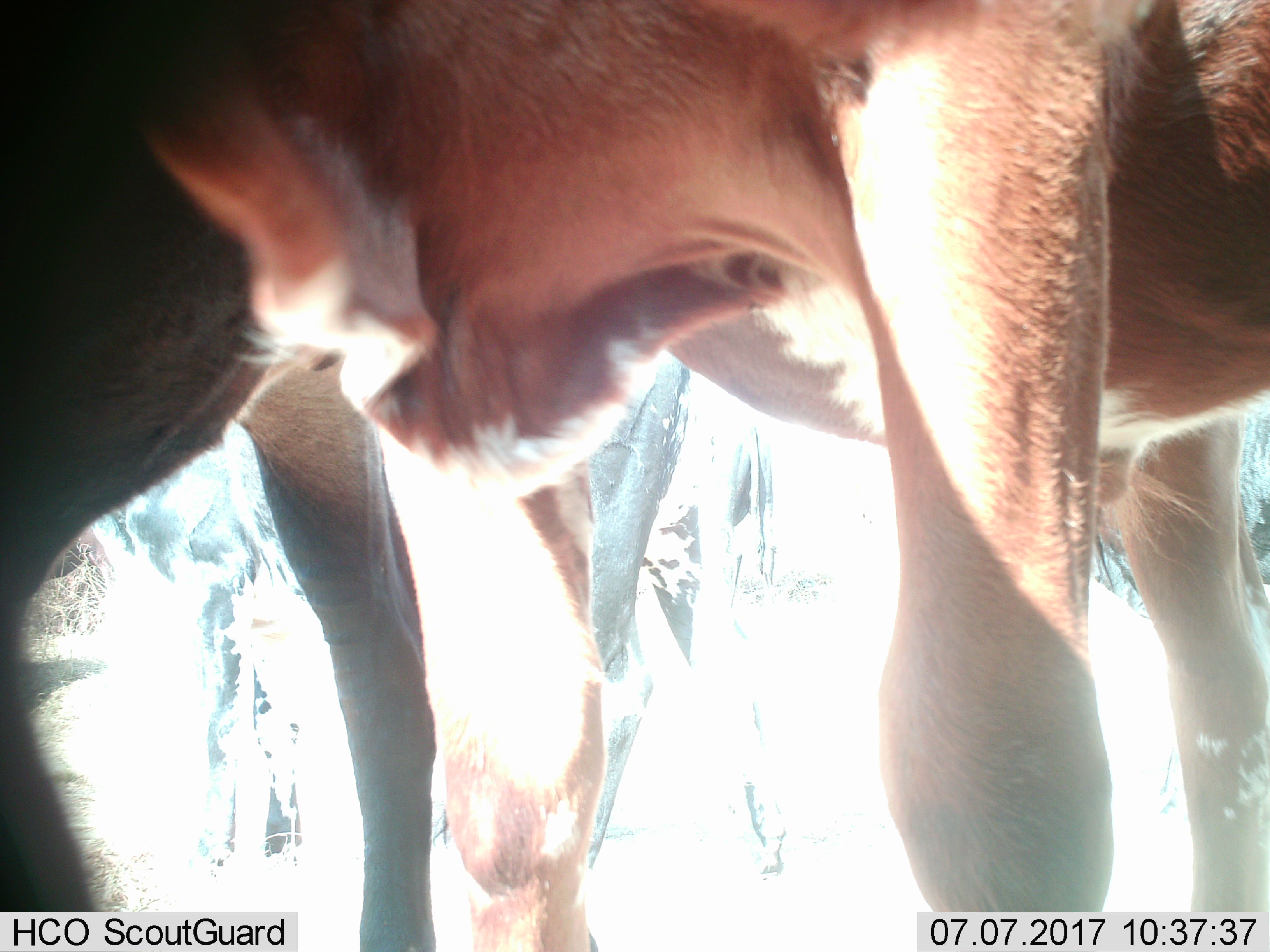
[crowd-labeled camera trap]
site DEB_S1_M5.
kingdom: Animalia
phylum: Chordata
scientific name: Vertebrata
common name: domestic animal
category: domesticanimal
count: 3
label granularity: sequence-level